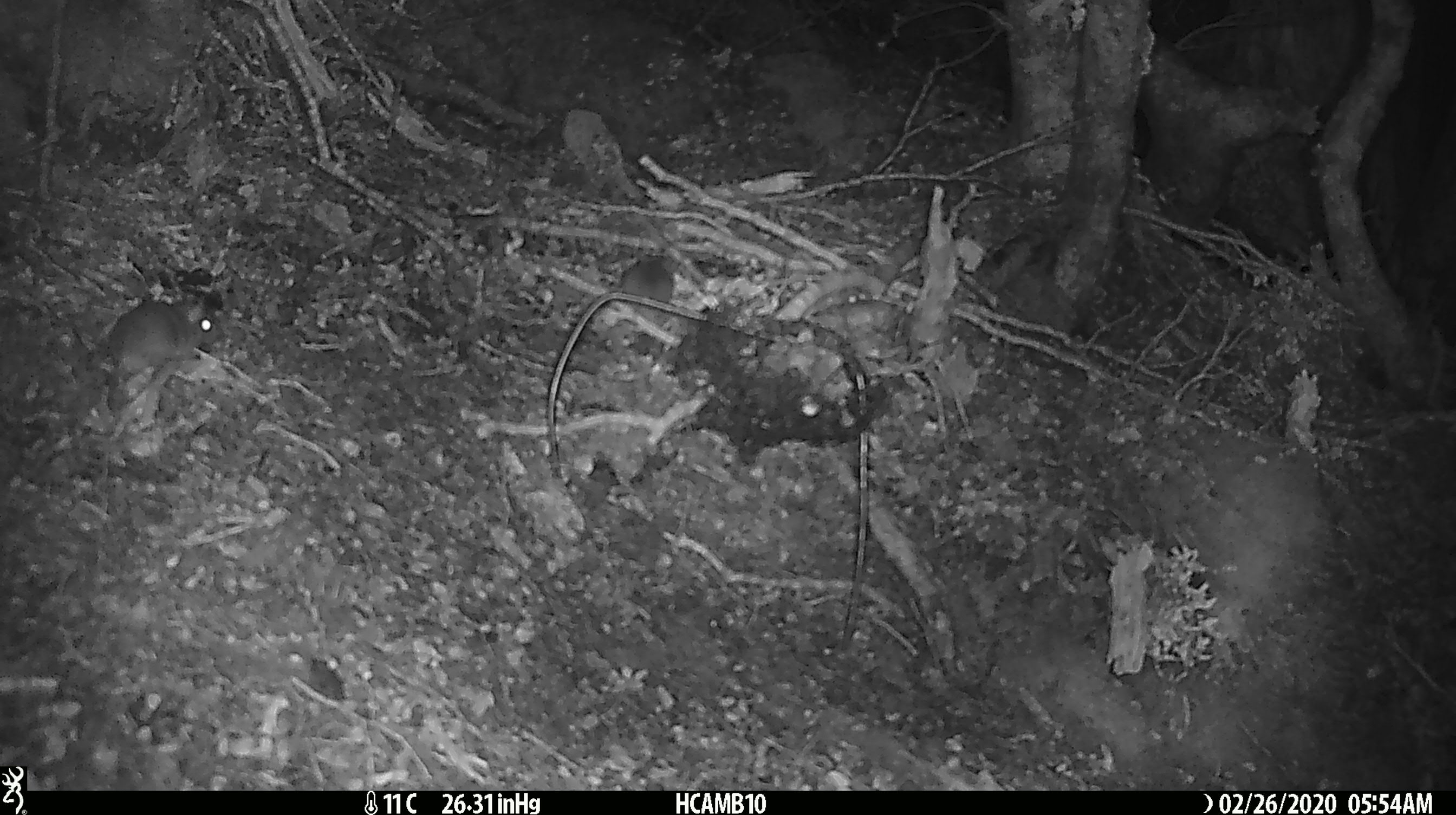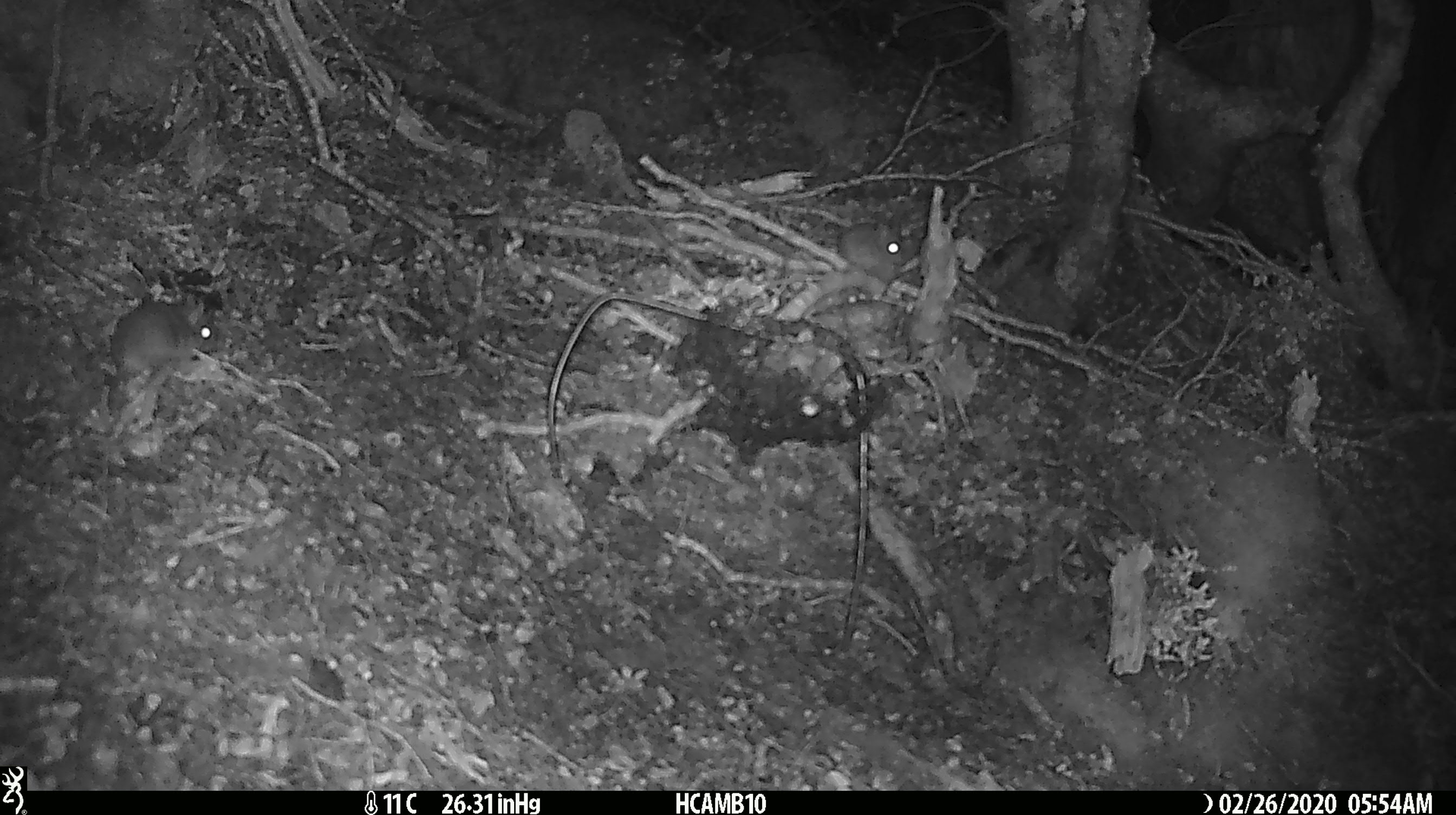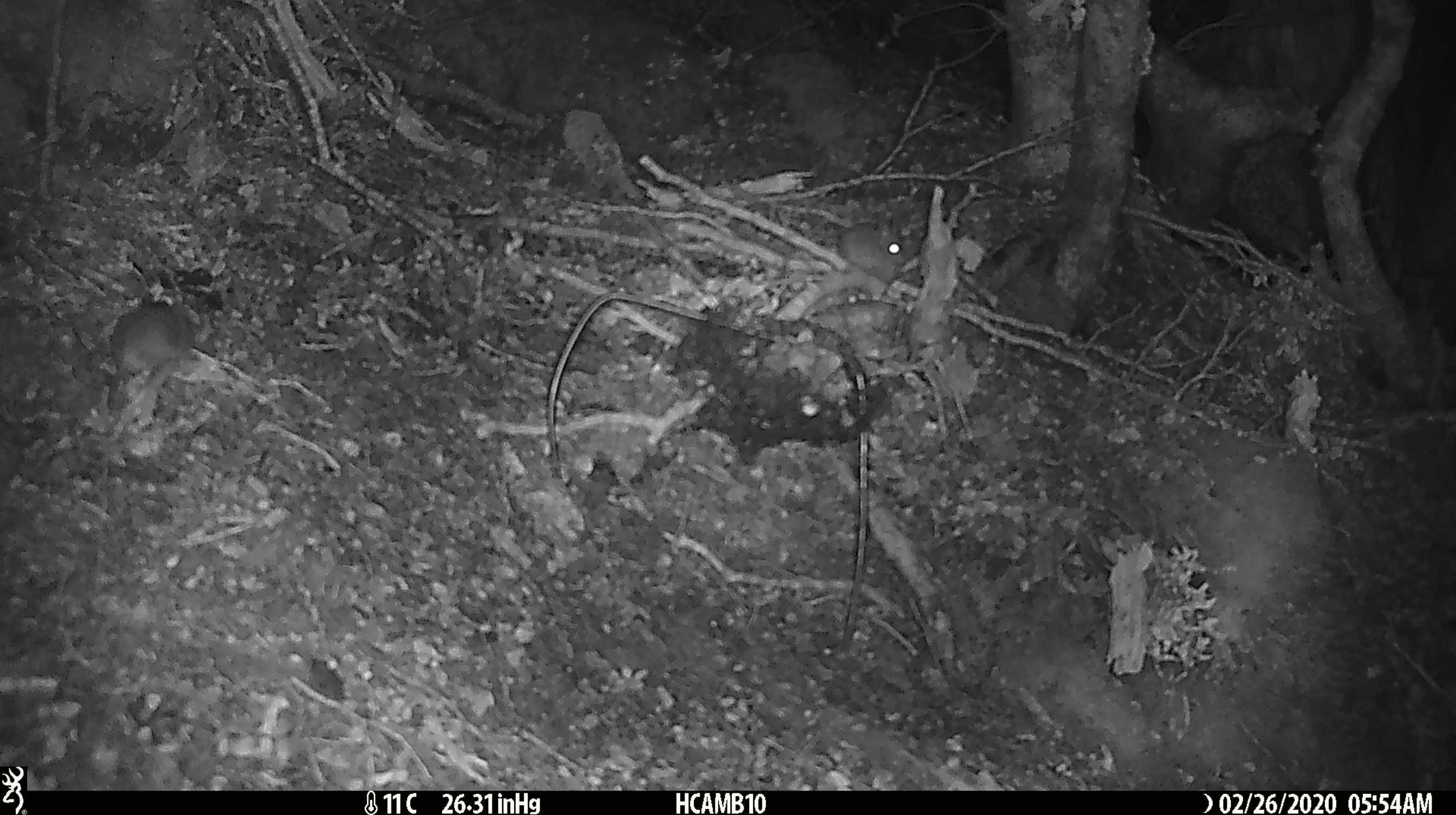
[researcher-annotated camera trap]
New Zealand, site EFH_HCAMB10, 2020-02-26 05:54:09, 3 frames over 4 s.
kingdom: Animalia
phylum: Chordata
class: Mammalia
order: Rodentia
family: Muridae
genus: Mus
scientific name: Mus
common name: mouse